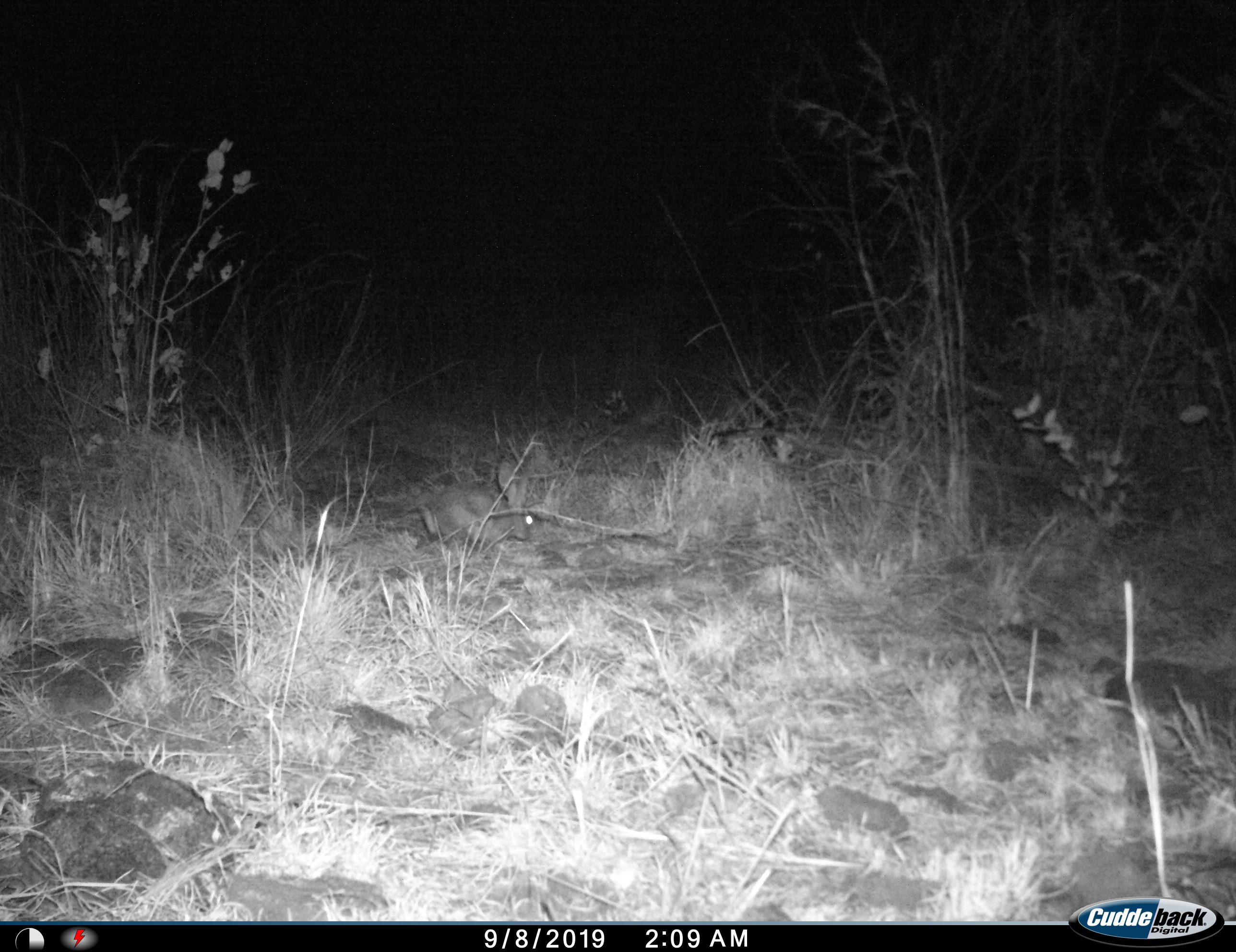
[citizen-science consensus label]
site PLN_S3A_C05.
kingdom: Animalia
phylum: Chordata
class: Mammalia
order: Lagomorpha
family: Leporidae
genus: Lepus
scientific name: Lepus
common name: hare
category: hareunknown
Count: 1.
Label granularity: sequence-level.